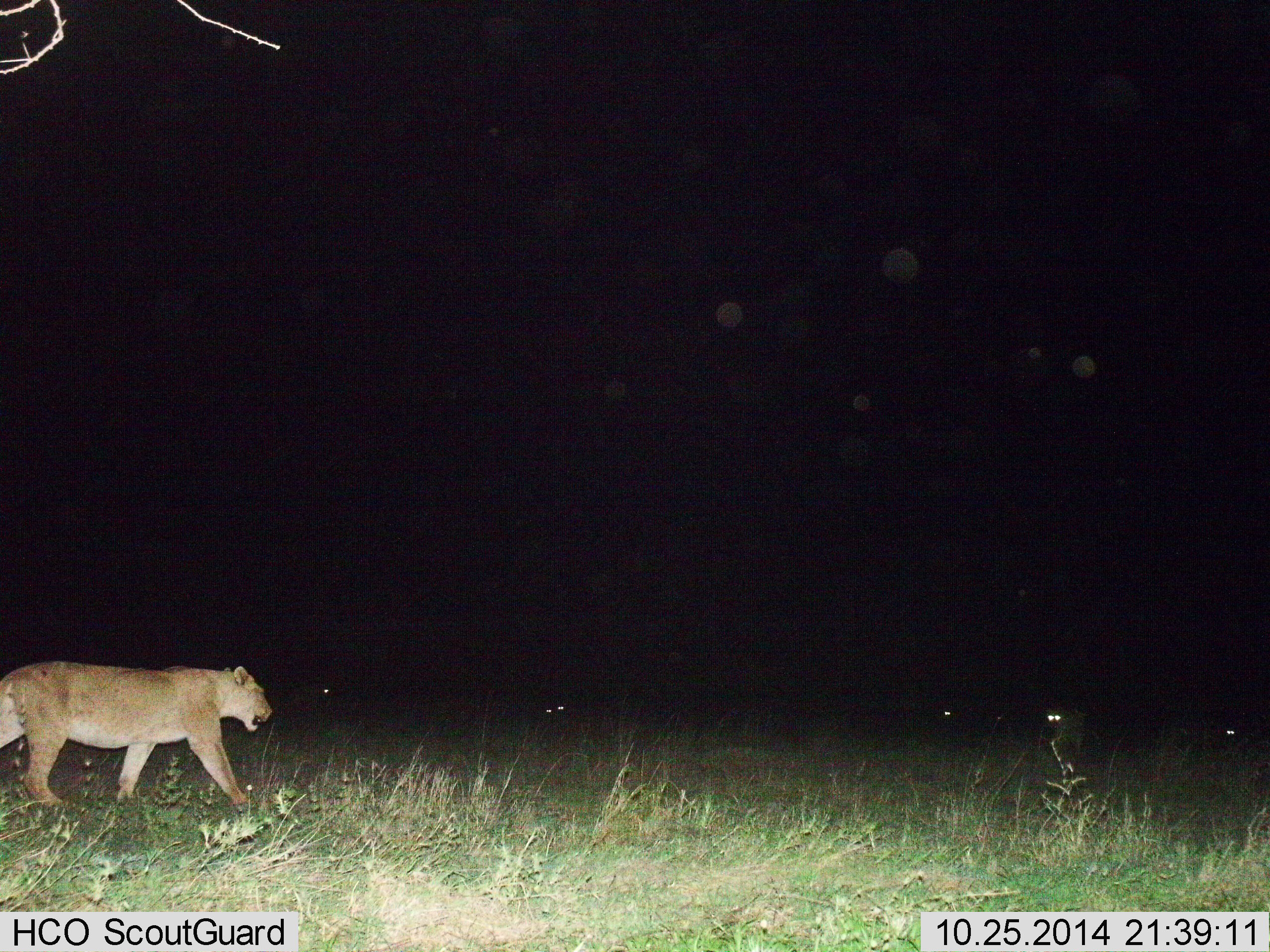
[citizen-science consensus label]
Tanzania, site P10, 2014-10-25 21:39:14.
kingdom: Animalia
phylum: Chordata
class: Mammalia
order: Carnivora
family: Felidae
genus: Panthera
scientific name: Panthera leo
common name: lion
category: lionfemale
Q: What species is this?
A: Lionfemale (lion) (Panthera leo).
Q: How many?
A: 1.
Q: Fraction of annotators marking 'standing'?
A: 0%.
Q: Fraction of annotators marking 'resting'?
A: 0%.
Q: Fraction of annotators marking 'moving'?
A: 100%.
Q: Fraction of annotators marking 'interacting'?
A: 0%.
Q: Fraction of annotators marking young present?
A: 0%.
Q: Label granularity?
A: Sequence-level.